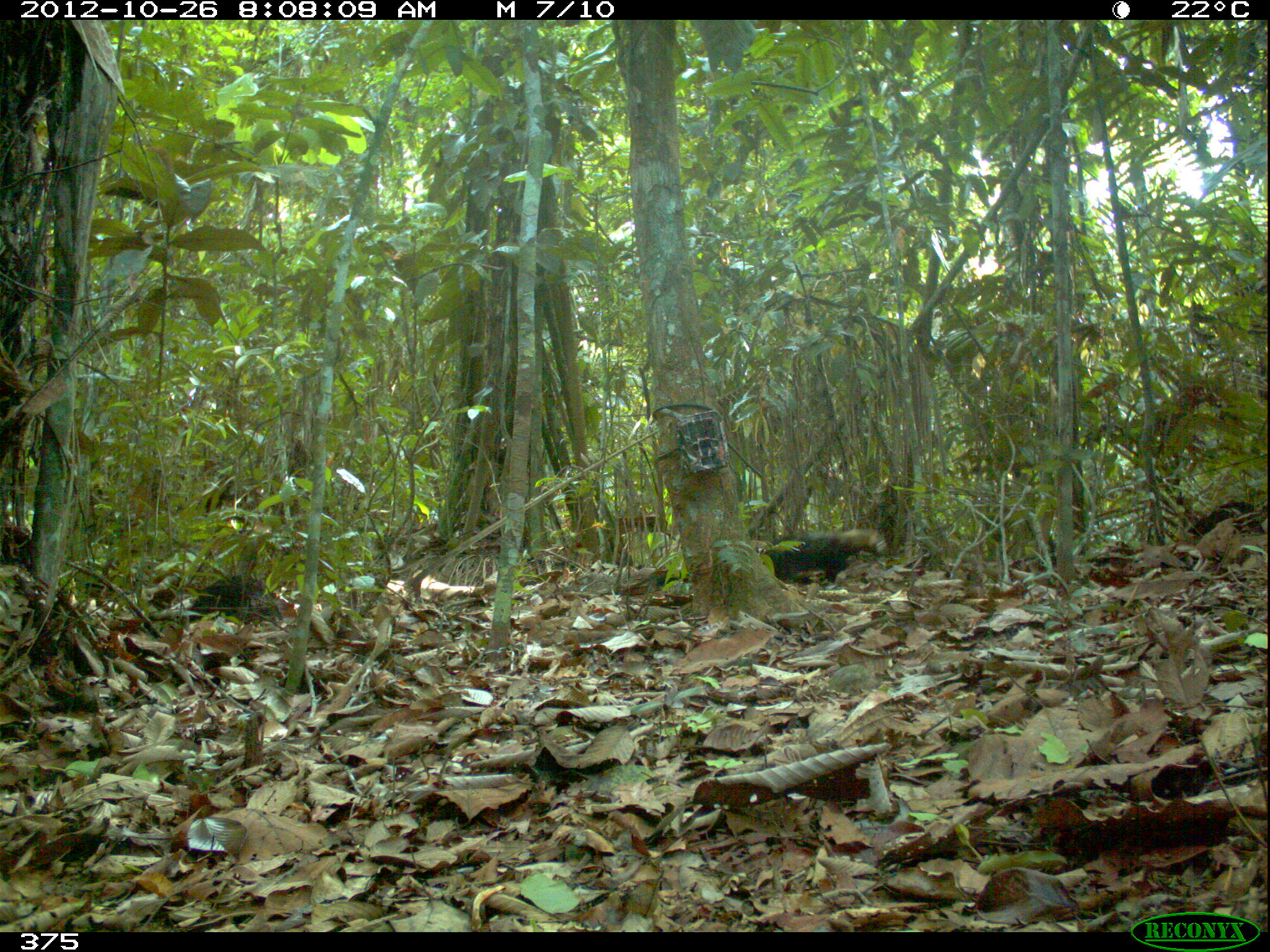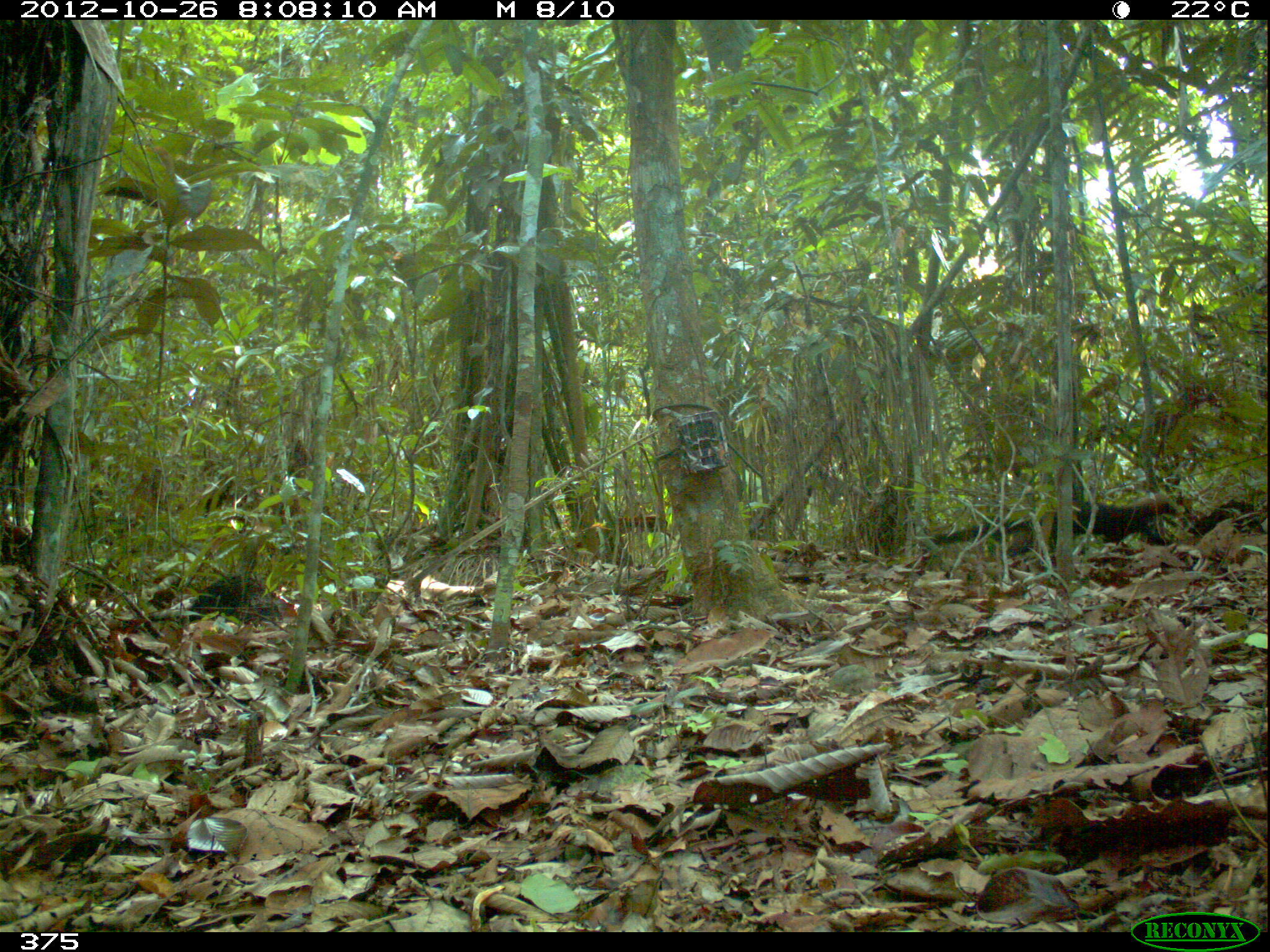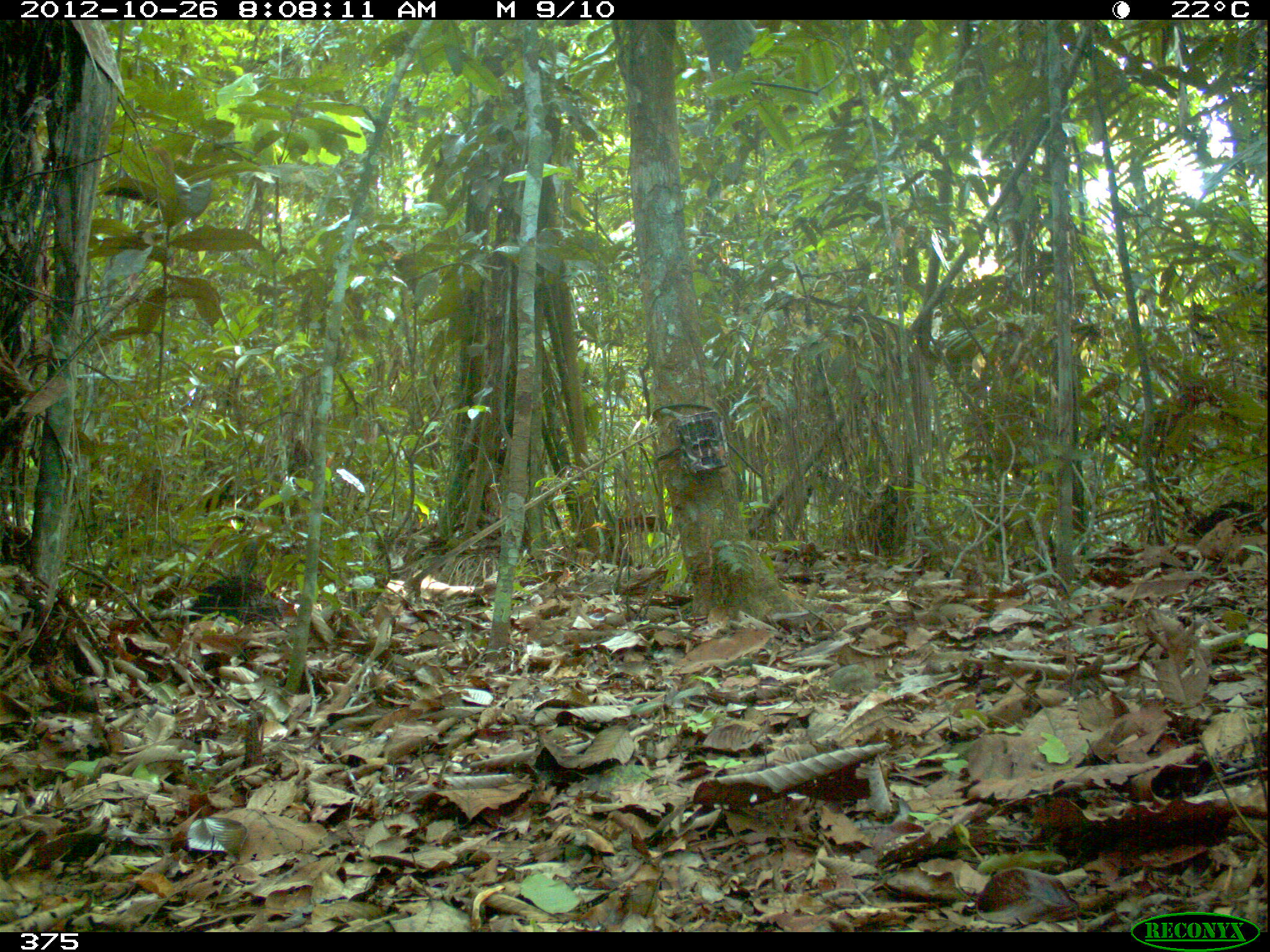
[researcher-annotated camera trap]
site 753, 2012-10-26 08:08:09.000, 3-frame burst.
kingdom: Animalia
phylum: Chordata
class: Mammalia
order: Carnivora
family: Mustelidae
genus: Eira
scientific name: Eira barbara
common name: tayra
Eira barbara (tayra).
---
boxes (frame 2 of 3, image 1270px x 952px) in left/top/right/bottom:
eira barbara: 932/496/1177/559